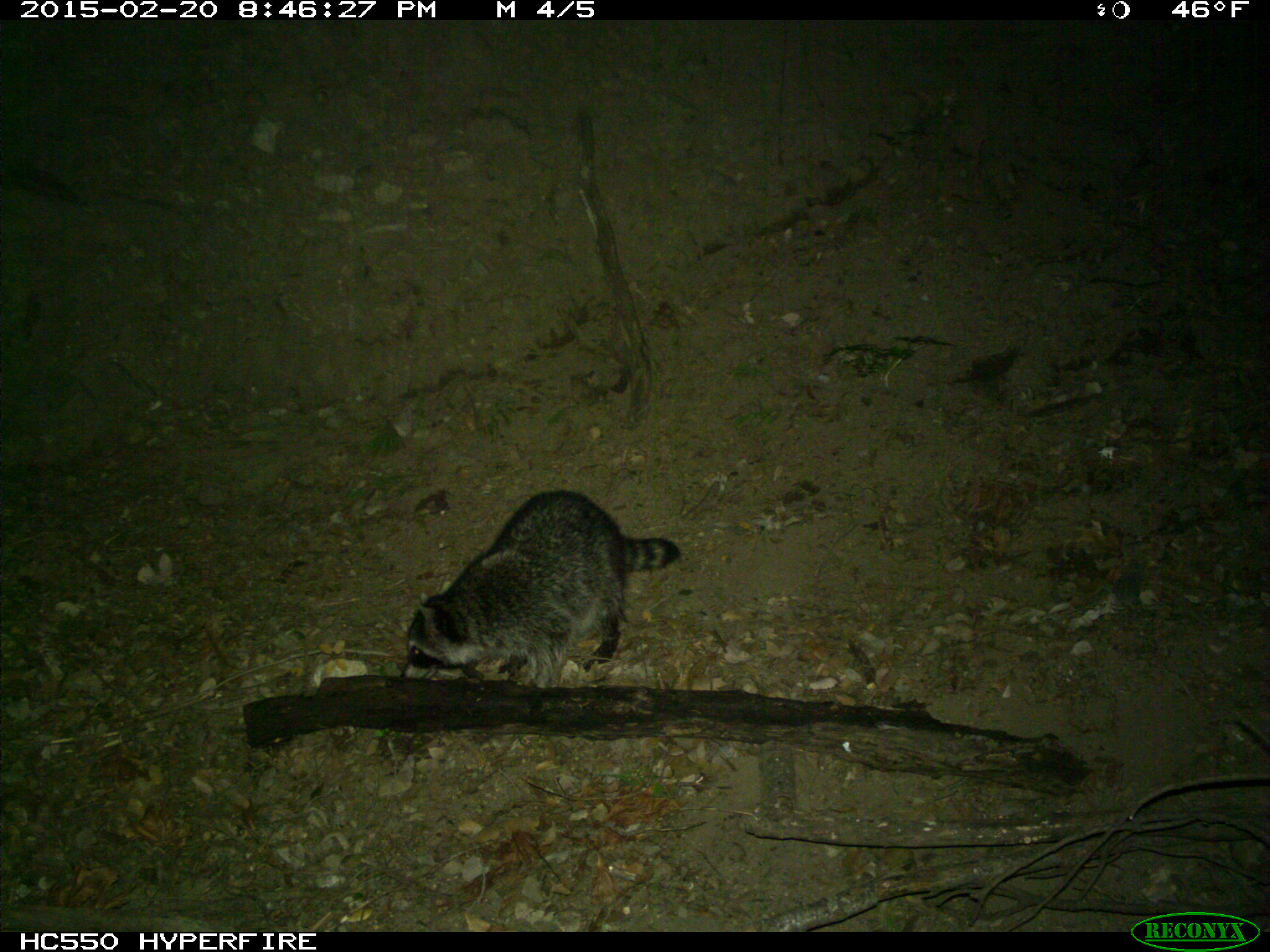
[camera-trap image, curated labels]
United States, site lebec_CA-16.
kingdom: Animalia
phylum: Chordata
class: Mammalia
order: Carnivora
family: Procyonidae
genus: Procyon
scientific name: Procyon lotor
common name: common raccoon